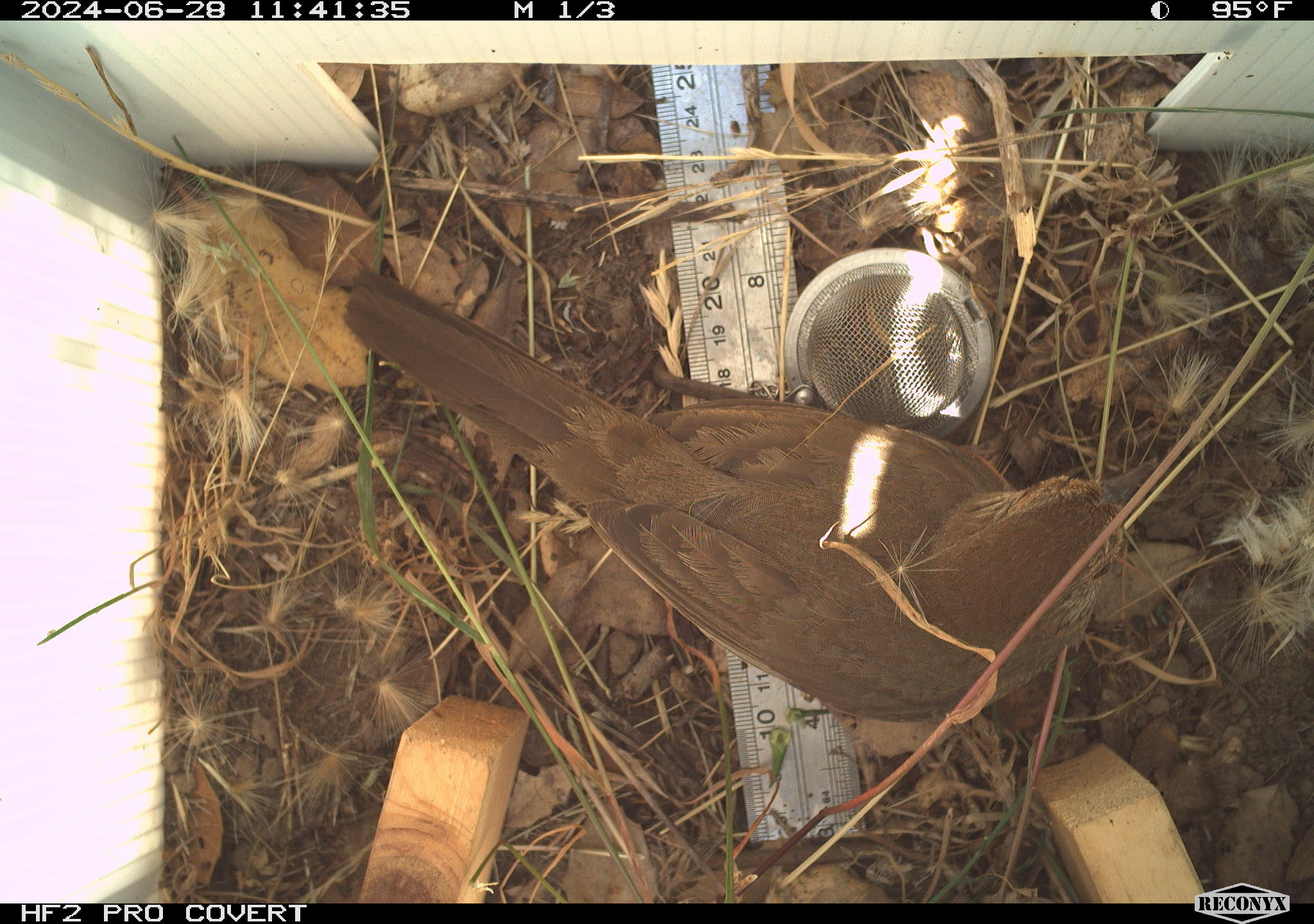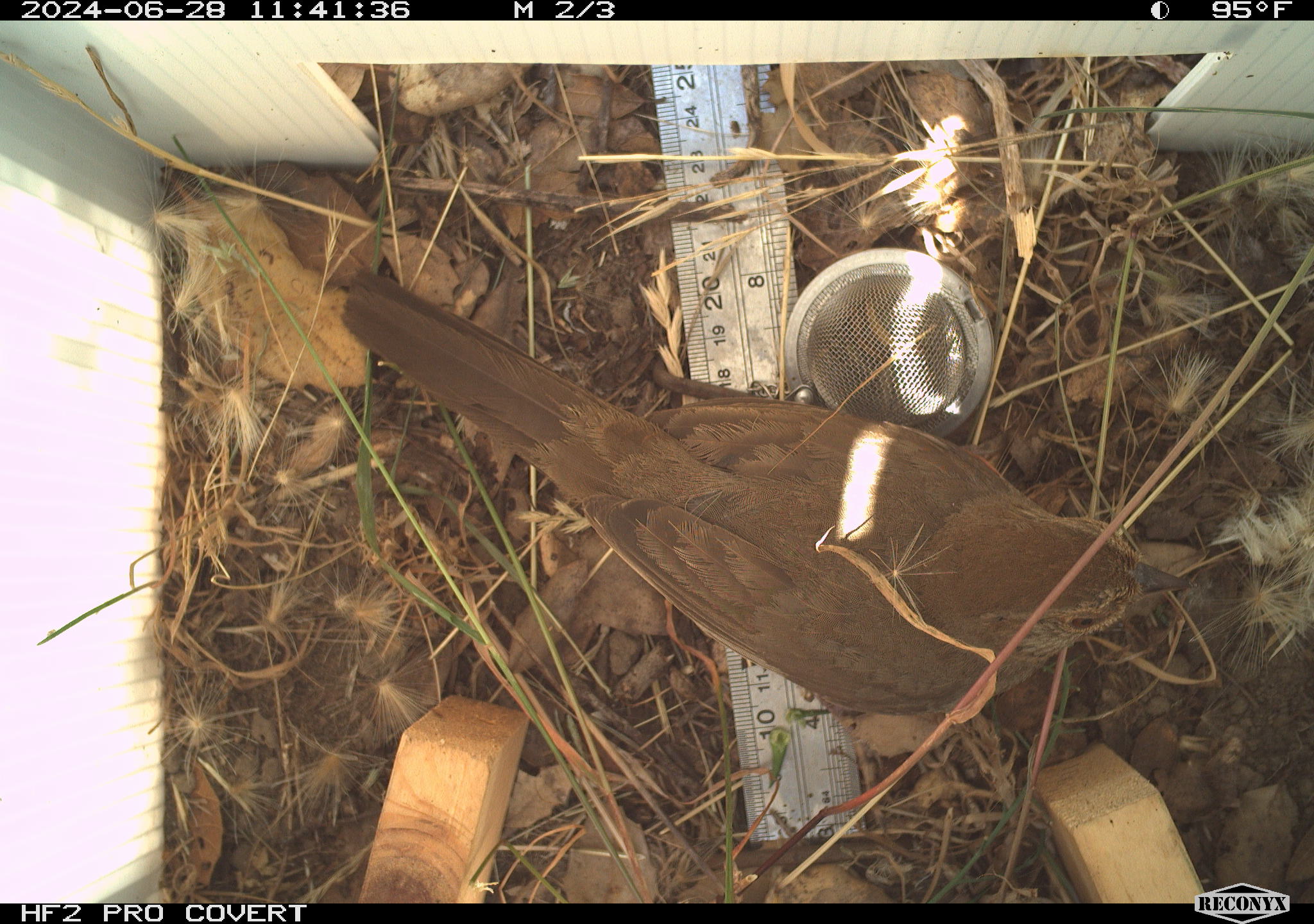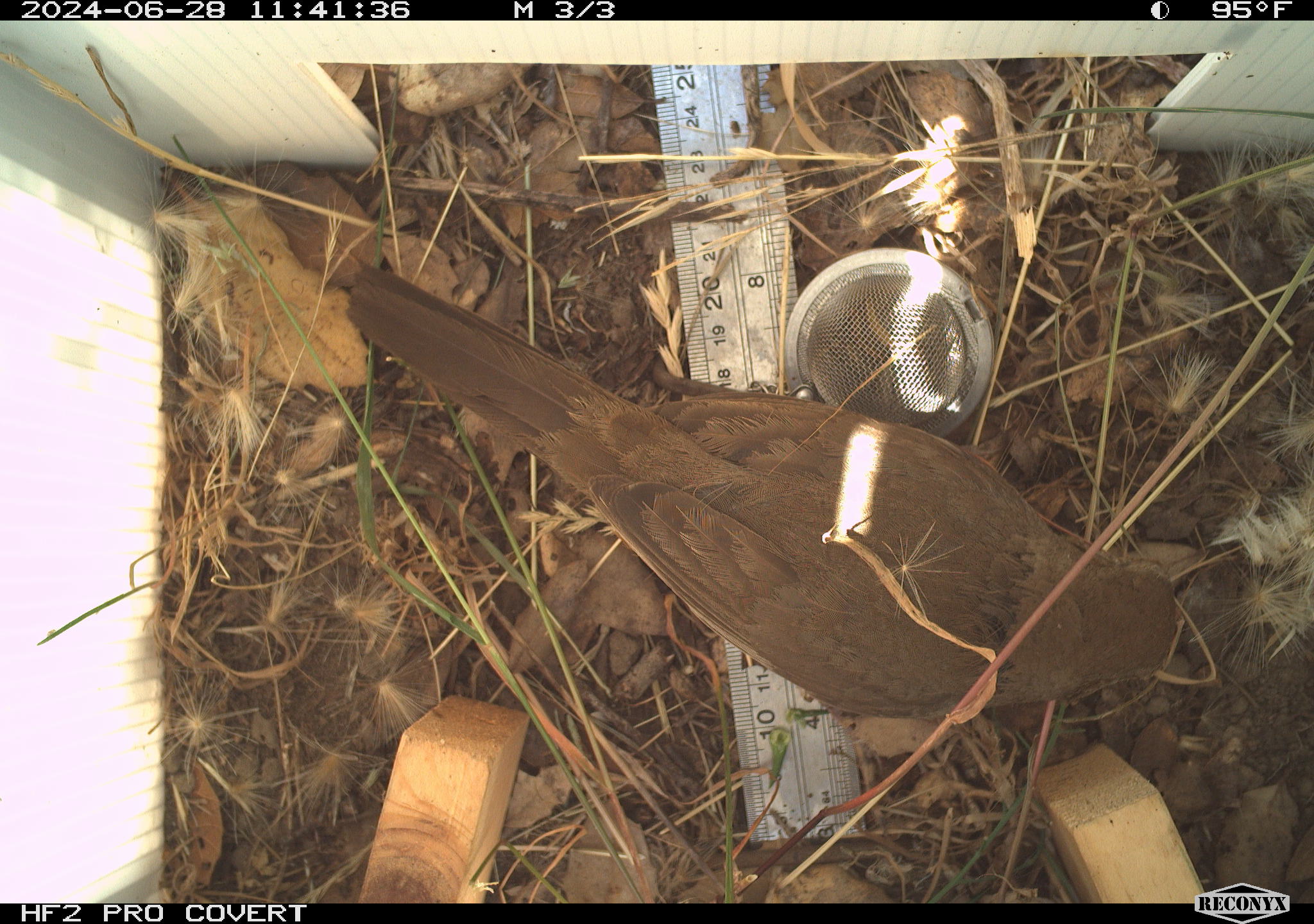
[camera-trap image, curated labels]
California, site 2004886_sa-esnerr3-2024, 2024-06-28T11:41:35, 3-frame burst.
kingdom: Animalia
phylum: Chordata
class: Aves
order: Passeriformes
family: Passerellidae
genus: Melozone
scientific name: Melozone crissalis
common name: california towhee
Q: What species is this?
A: California towhee (Melozone crissalis).